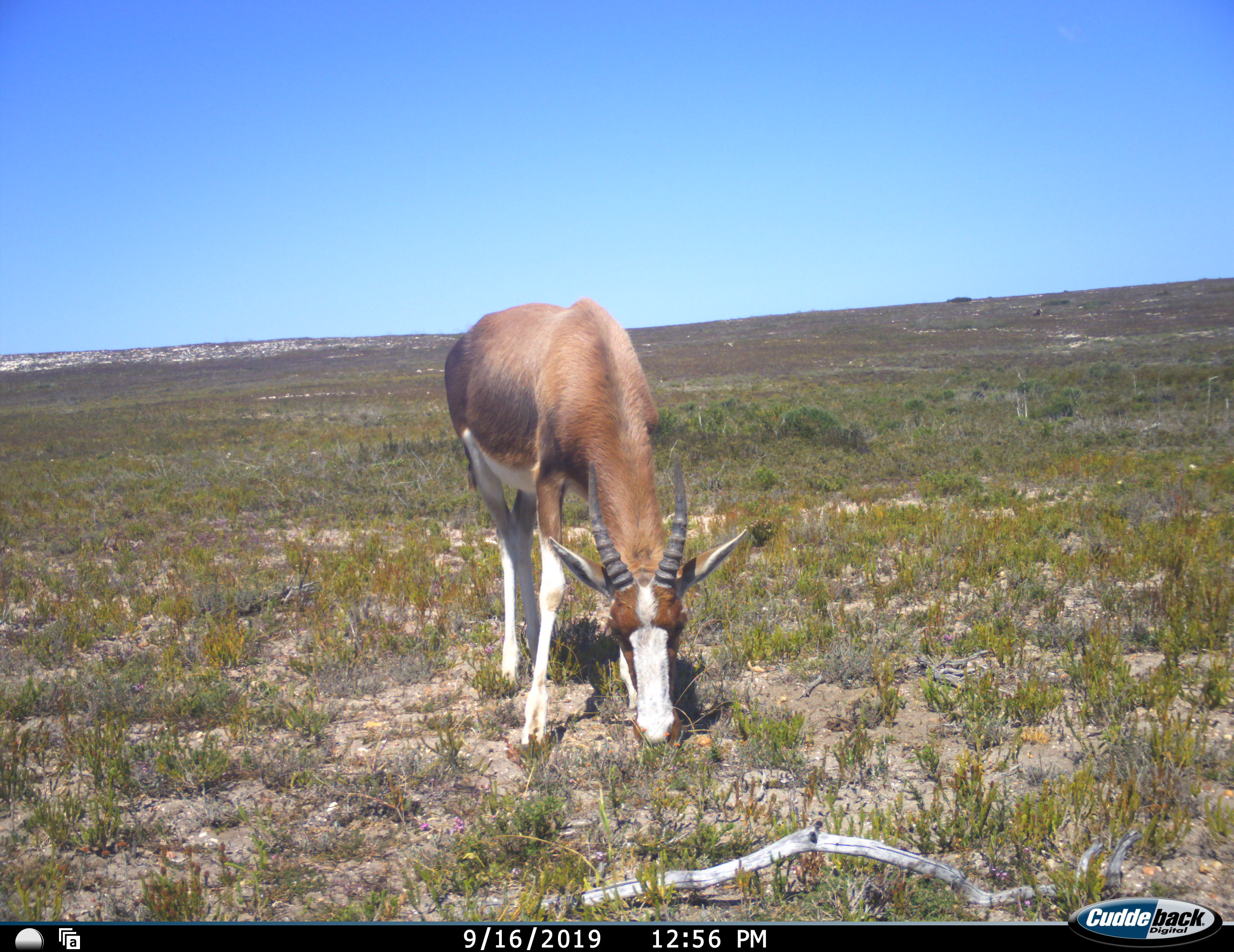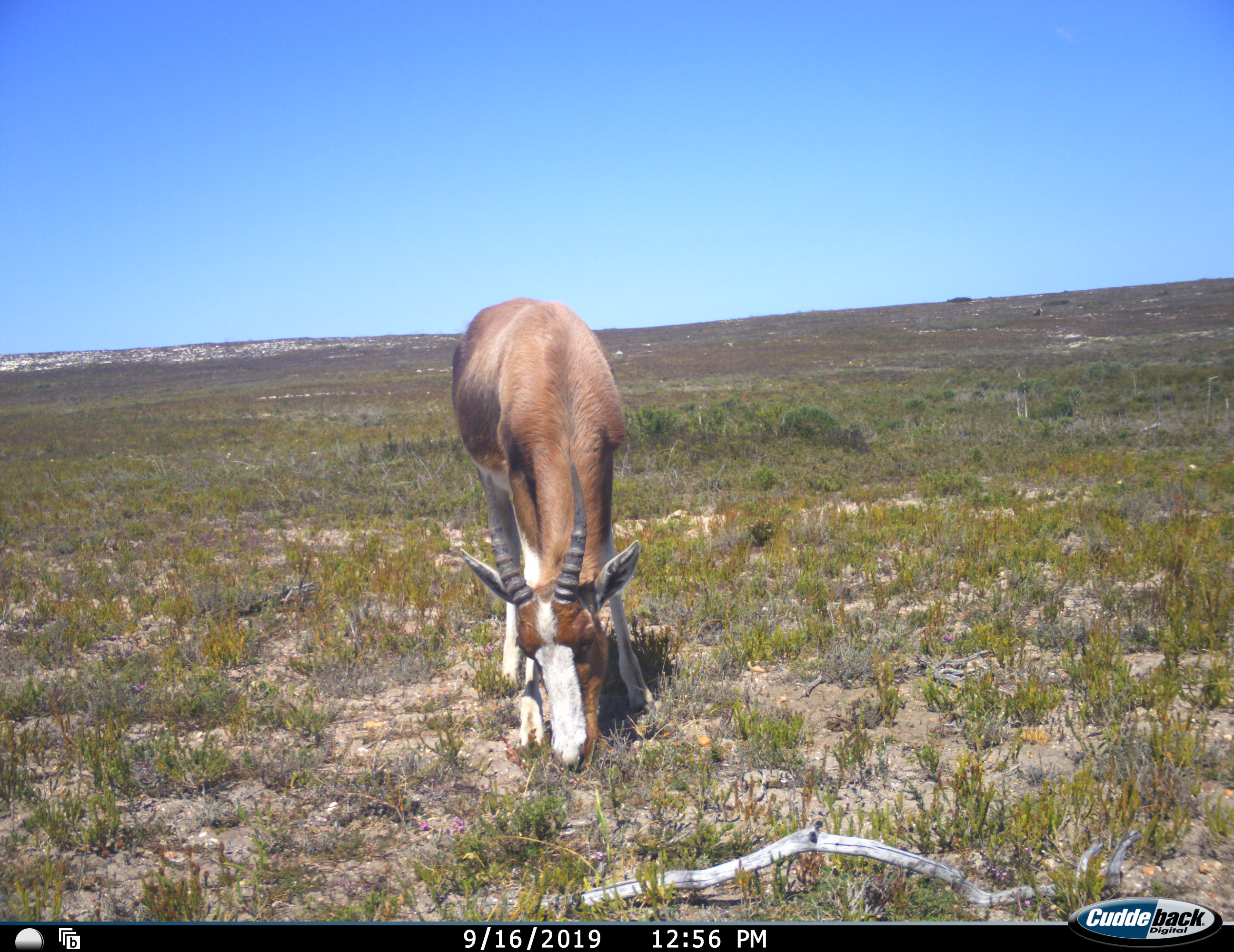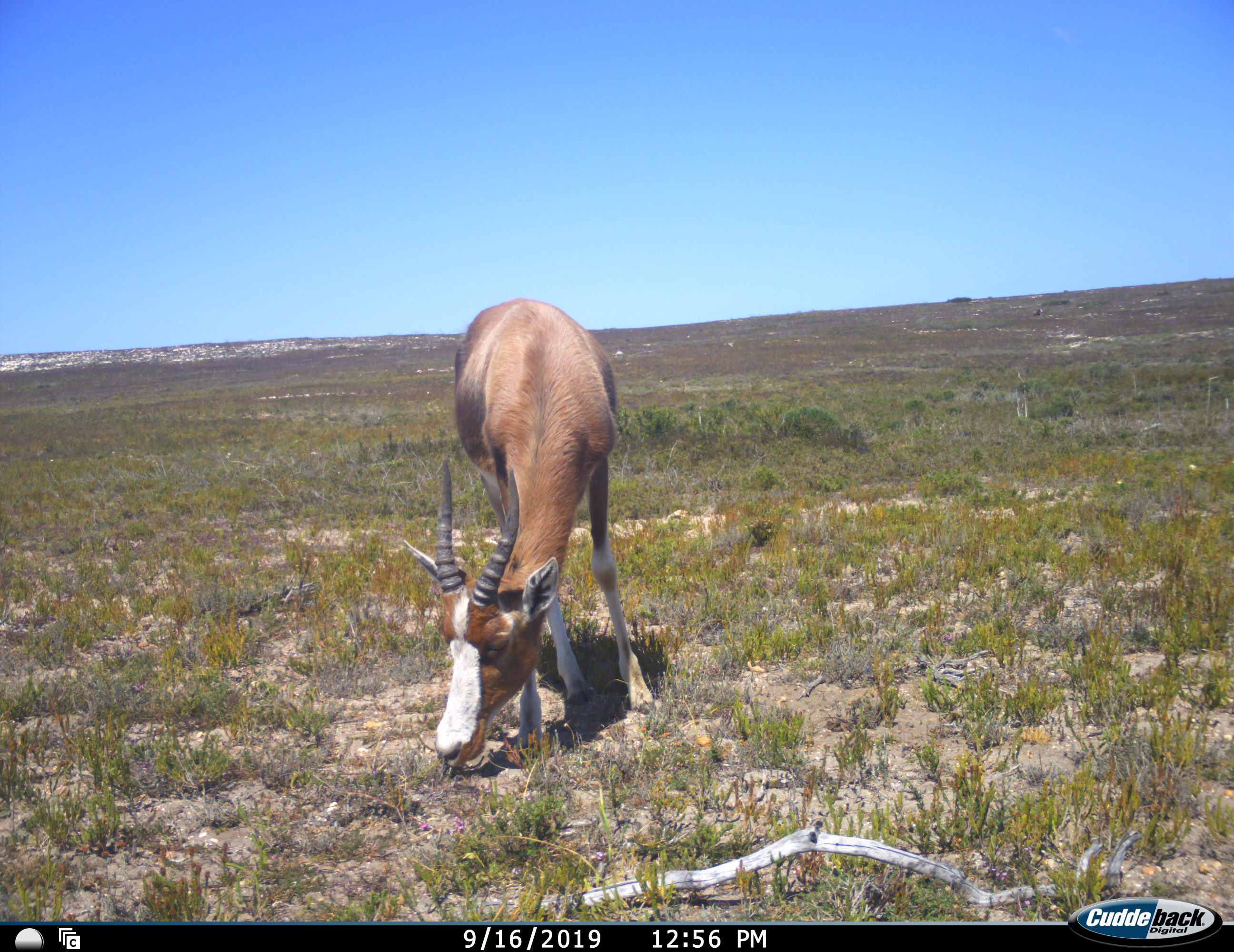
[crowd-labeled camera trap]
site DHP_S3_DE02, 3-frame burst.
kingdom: Animalia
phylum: Chordata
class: Mammalia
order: Artiodactyla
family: Bovidae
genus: Damaliscus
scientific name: Damaliscus pygargus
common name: bontebok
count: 1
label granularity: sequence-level